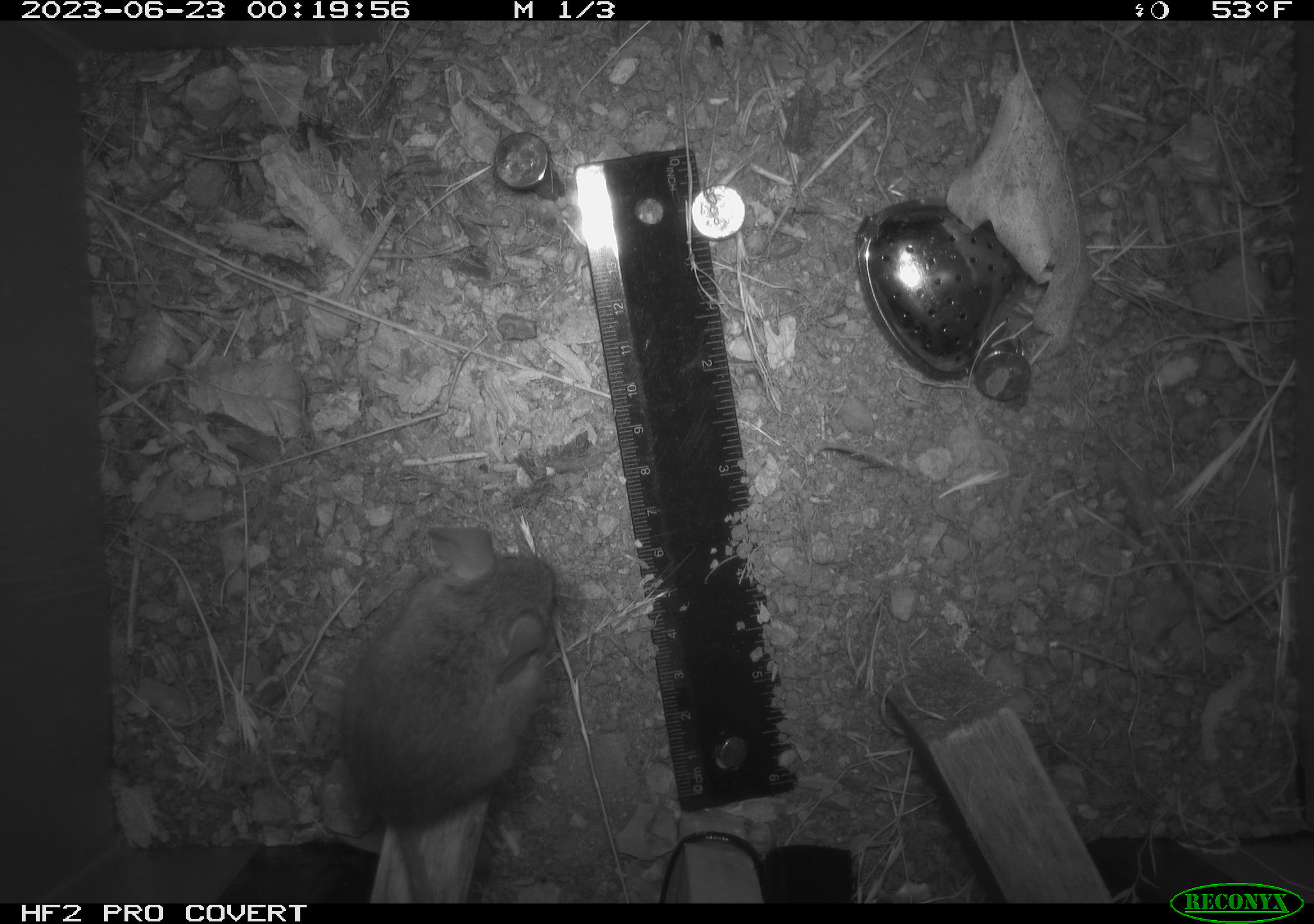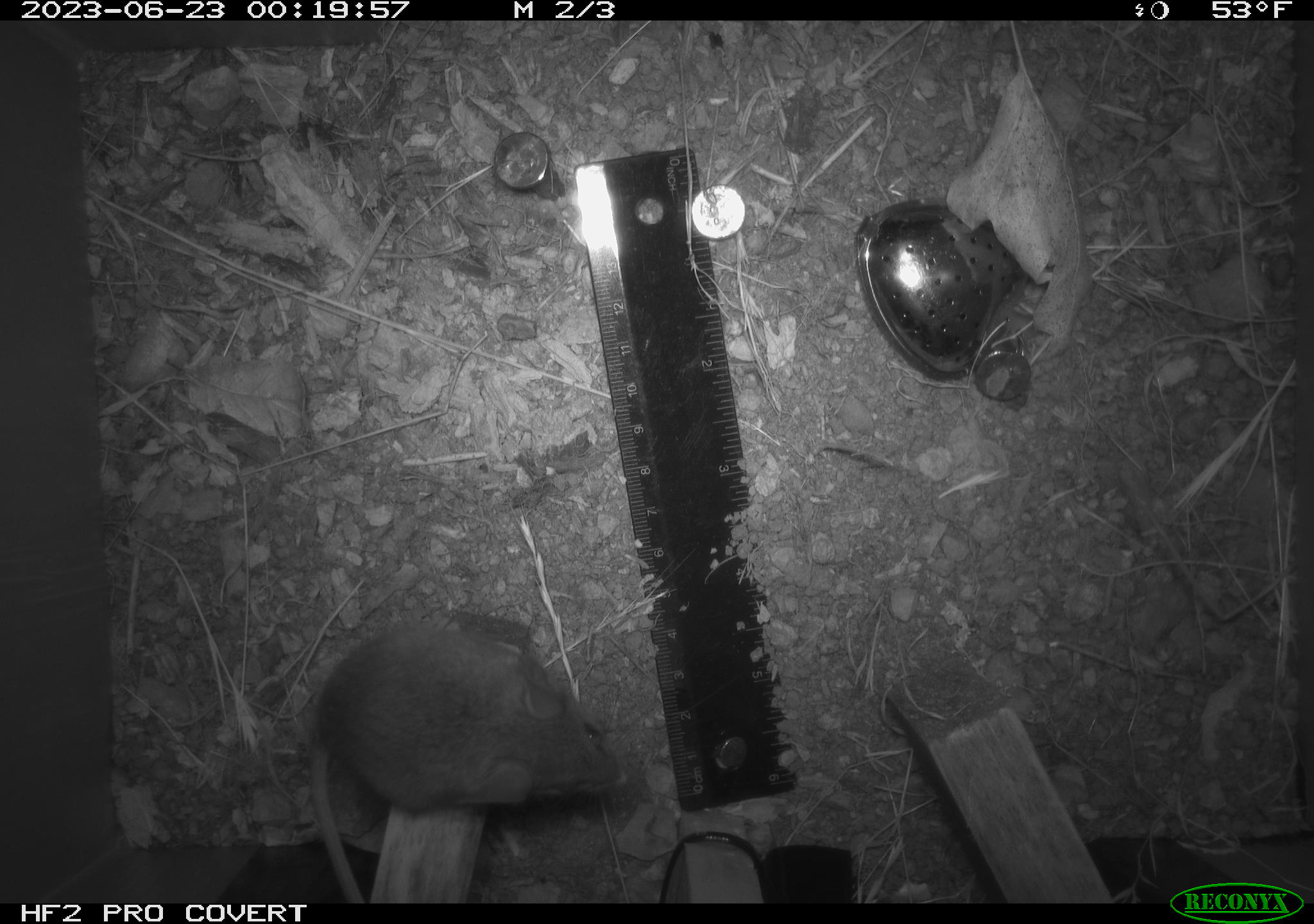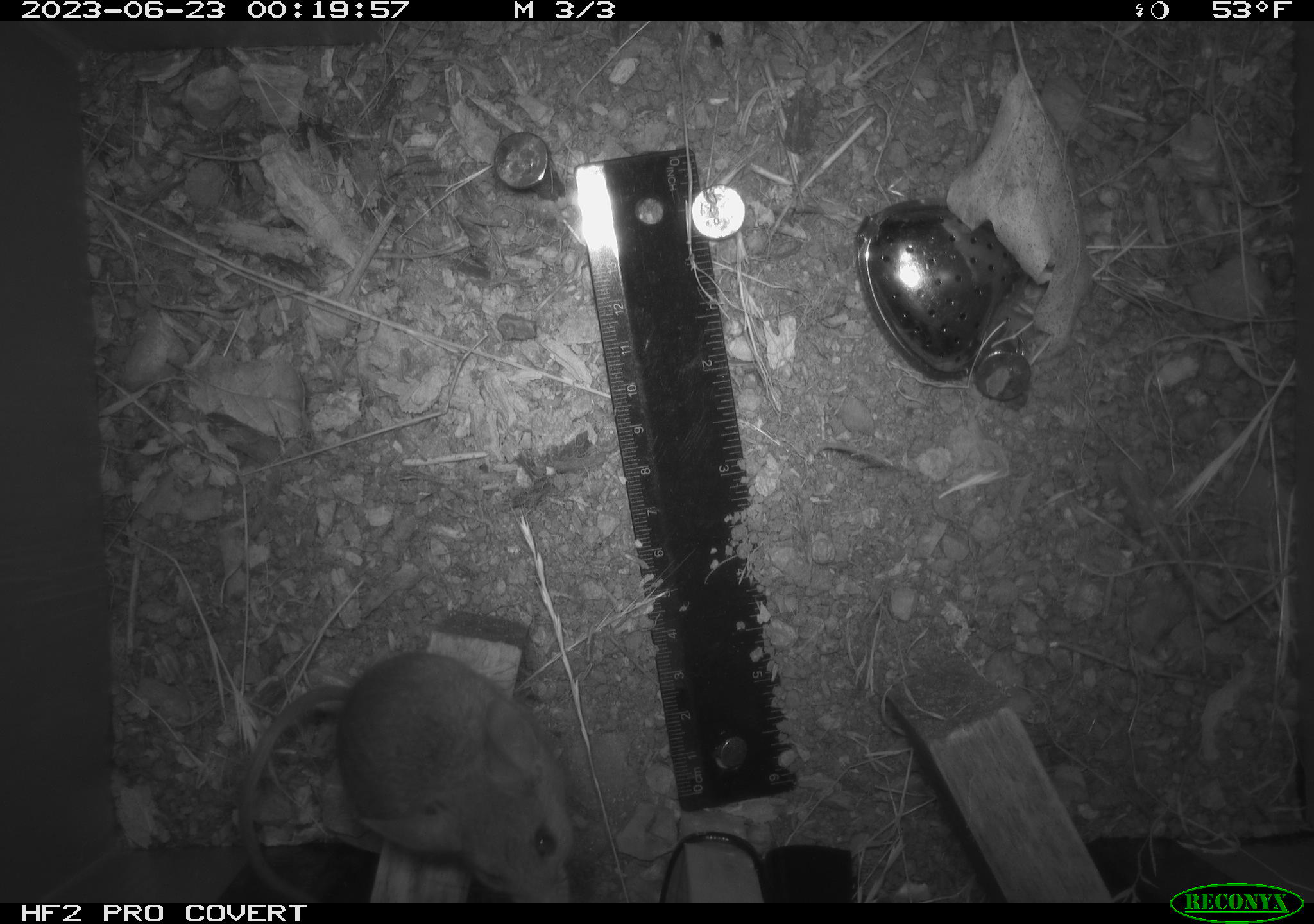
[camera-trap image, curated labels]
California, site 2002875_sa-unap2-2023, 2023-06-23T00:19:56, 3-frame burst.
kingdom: Animalia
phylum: Chordata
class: Mammalia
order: Rodentia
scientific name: Rodentia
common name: mouse species